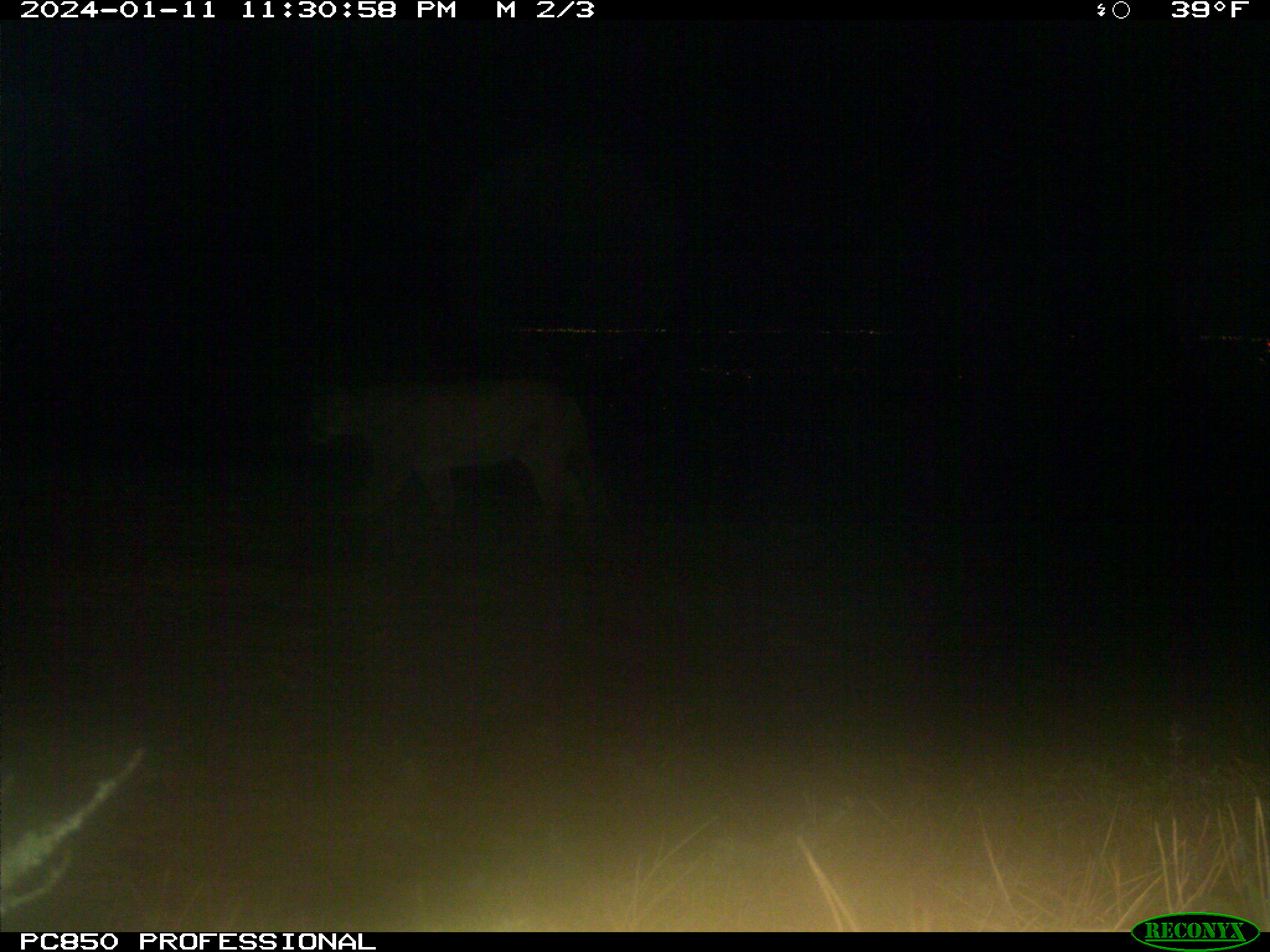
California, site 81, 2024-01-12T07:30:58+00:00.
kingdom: Animalia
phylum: Chordata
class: Mammalia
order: Carnivora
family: Felidae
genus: Puma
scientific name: Puma concolor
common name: puma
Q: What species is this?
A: Puma (Puma concolor).